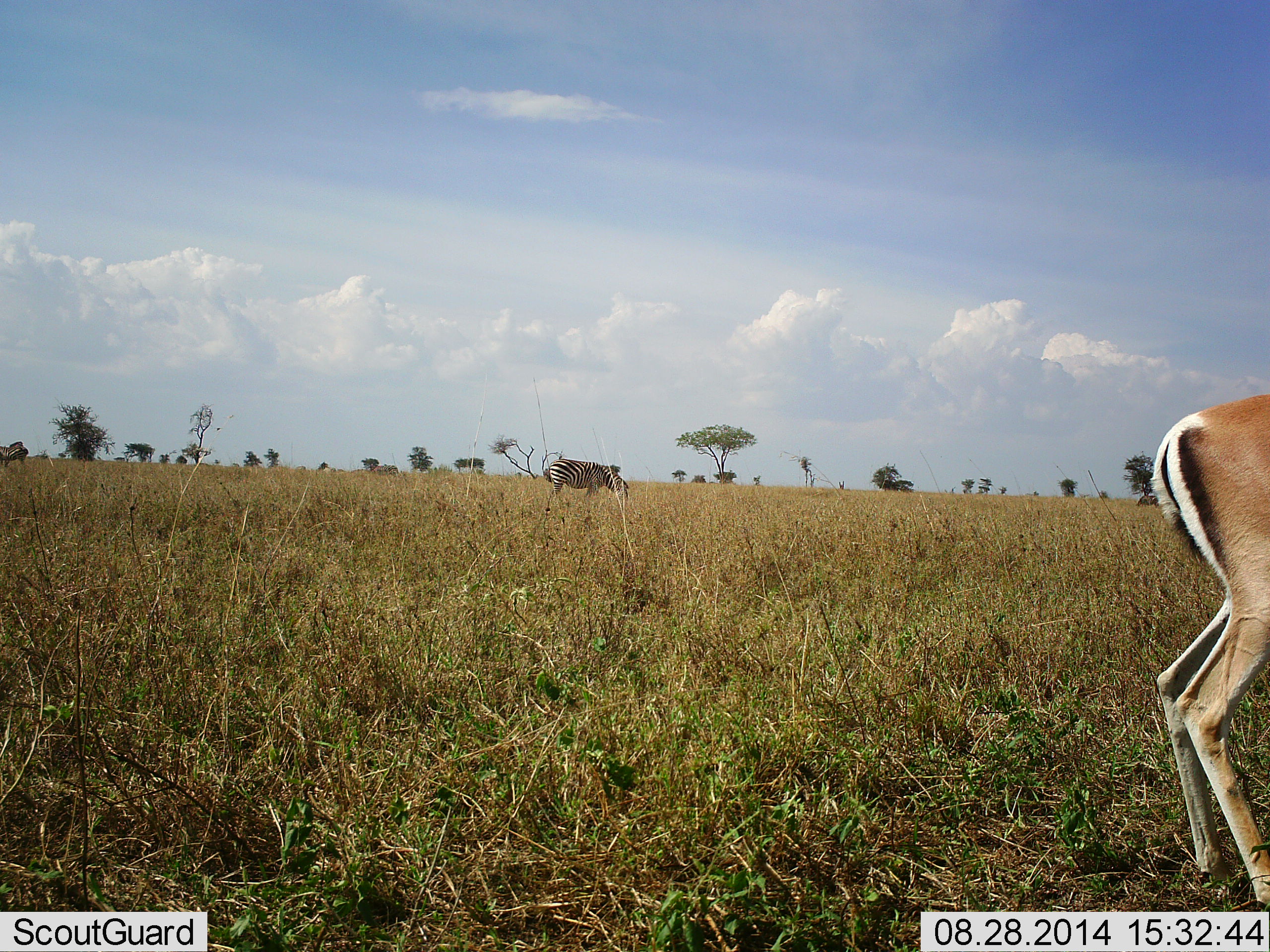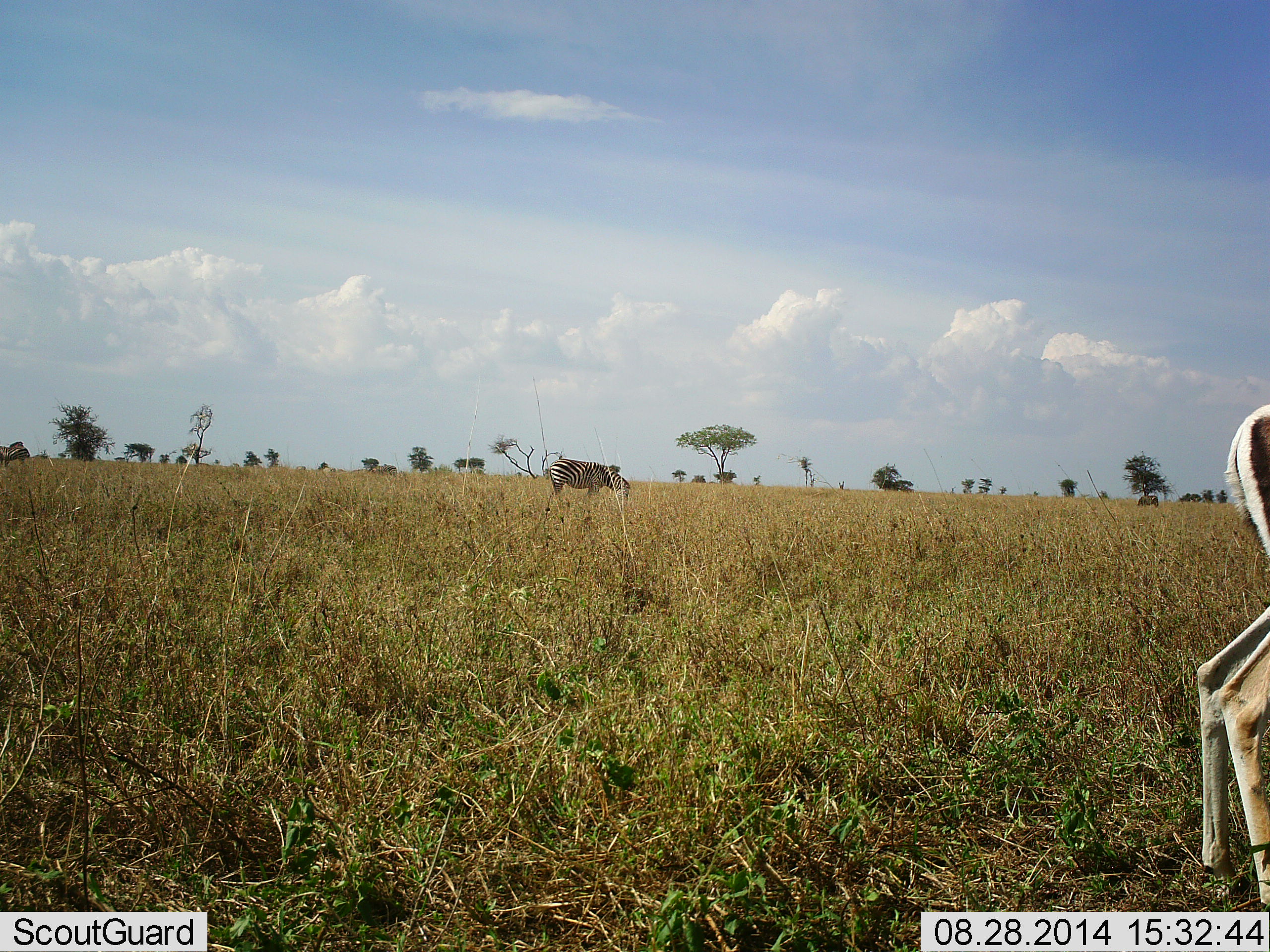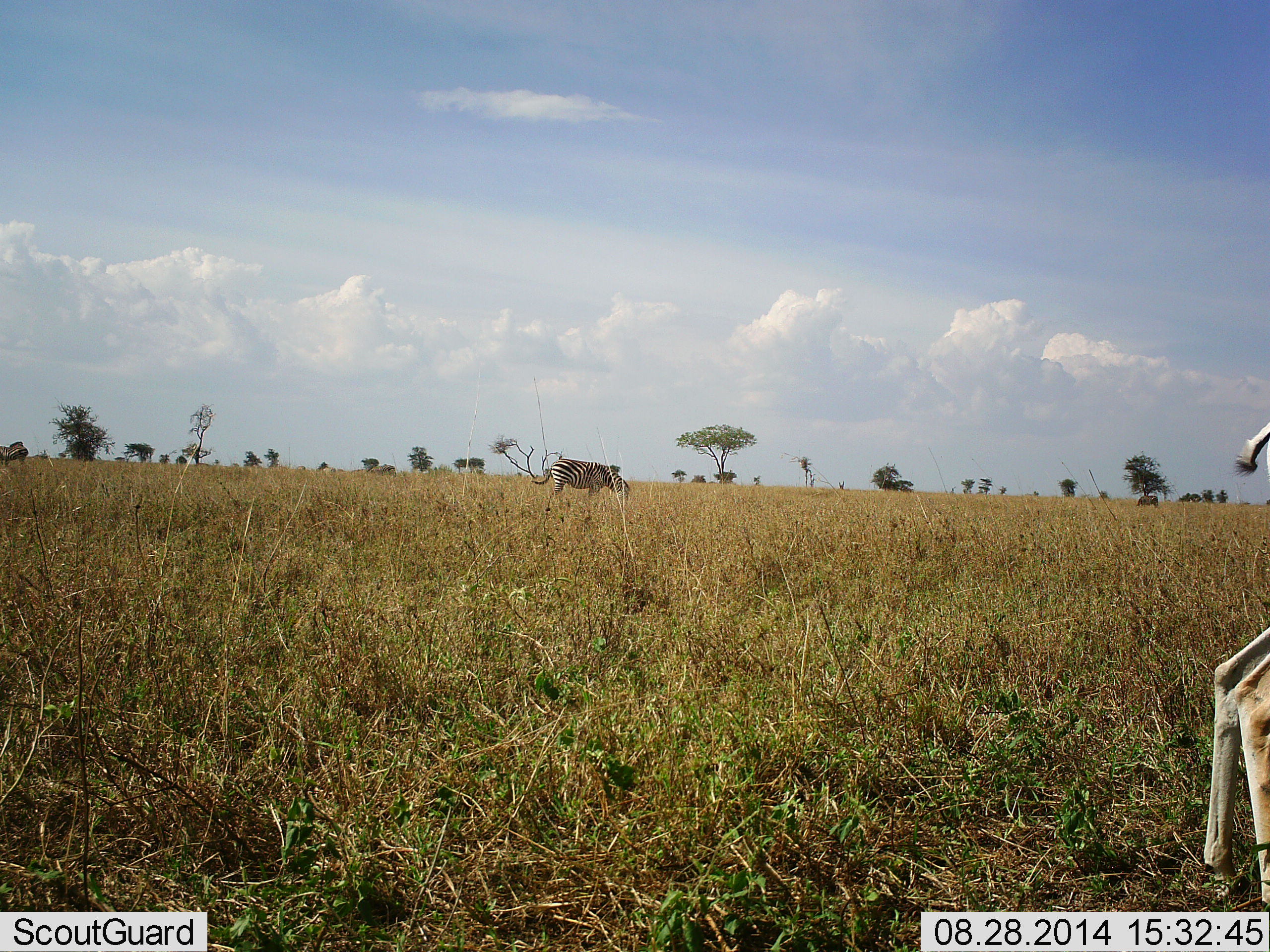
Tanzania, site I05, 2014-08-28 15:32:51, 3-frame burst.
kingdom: Animalia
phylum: Chordata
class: Mammalia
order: Artiodactyla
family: Bovidae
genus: Eudorcas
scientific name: Eudorcas thomsonii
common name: thomson's gazelle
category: gazellethomsons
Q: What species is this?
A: Gazellethomsons (thomson's gazelle) (Eudorcas thomsonii).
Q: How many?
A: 1.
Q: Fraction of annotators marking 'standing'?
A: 73%.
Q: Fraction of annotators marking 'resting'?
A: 0%.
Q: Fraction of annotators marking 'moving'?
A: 27%.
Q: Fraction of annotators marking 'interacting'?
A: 0%.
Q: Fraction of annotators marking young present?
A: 0%.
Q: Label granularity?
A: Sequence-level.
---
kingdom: Animalia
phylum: Chordata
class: Mammalia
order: Perissodactyla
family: Equidae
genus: Equus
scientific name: Equus quagga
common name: plains zebra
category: zebra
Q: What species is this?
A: Zebra (plains zebra) (Equus quagga).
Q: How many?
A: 1.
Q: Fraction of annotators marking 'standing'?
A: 28%.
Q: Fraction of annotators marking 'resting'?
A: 0%.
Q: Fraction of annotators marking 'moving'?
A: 6%.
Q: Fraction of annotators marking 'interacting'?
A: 6%.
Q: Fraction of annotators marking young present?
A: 0%.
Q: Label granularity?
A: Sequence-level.